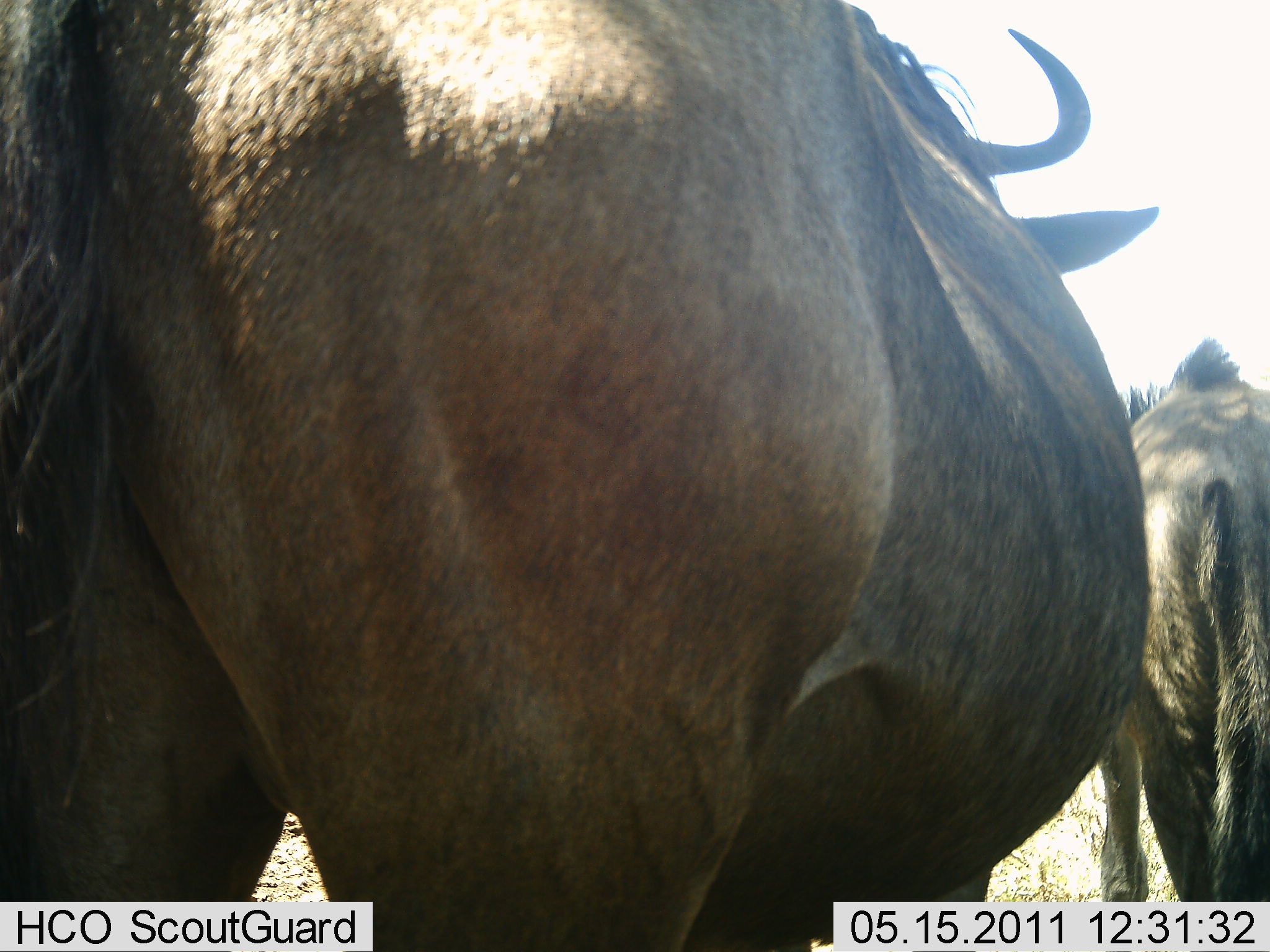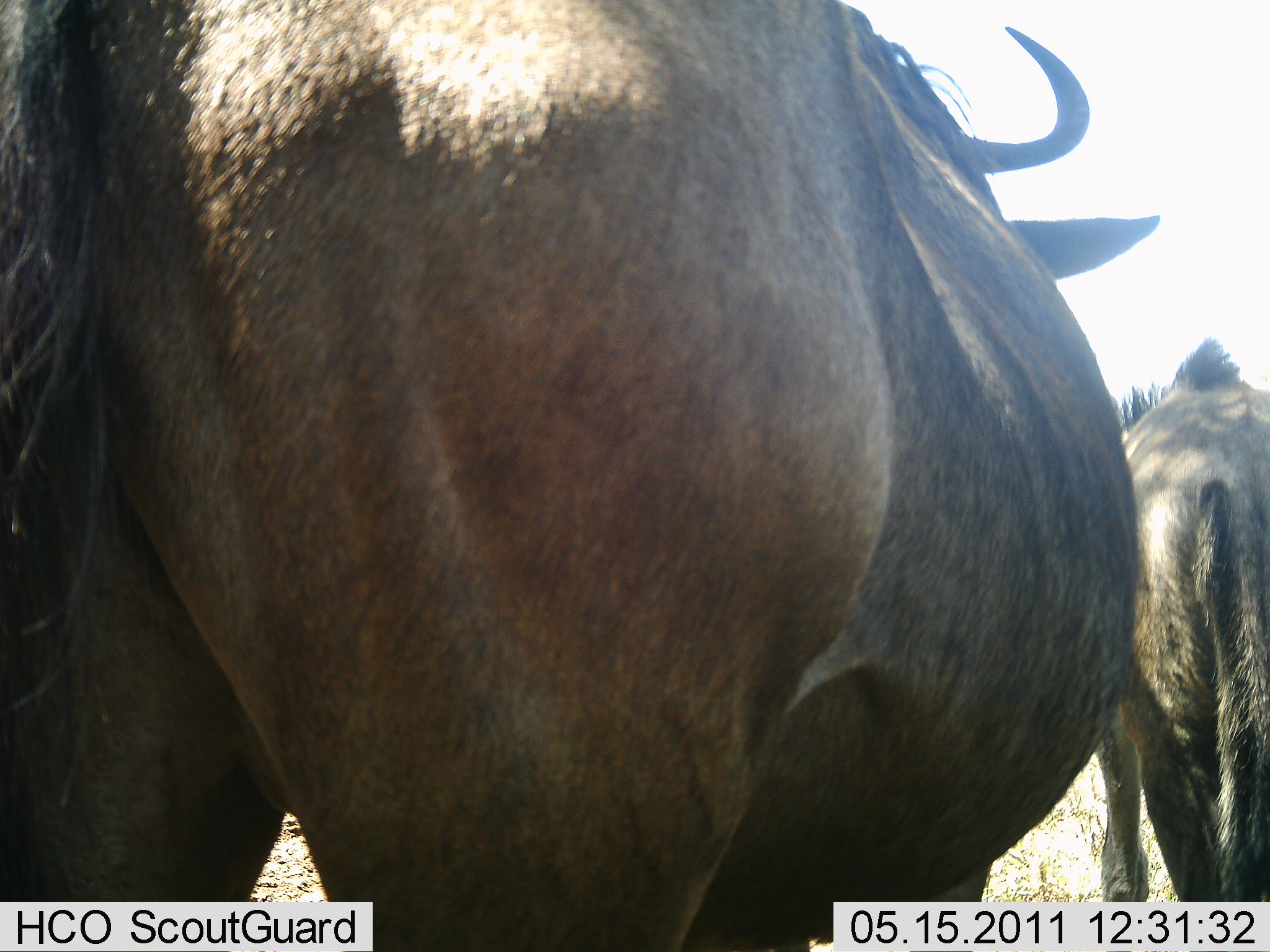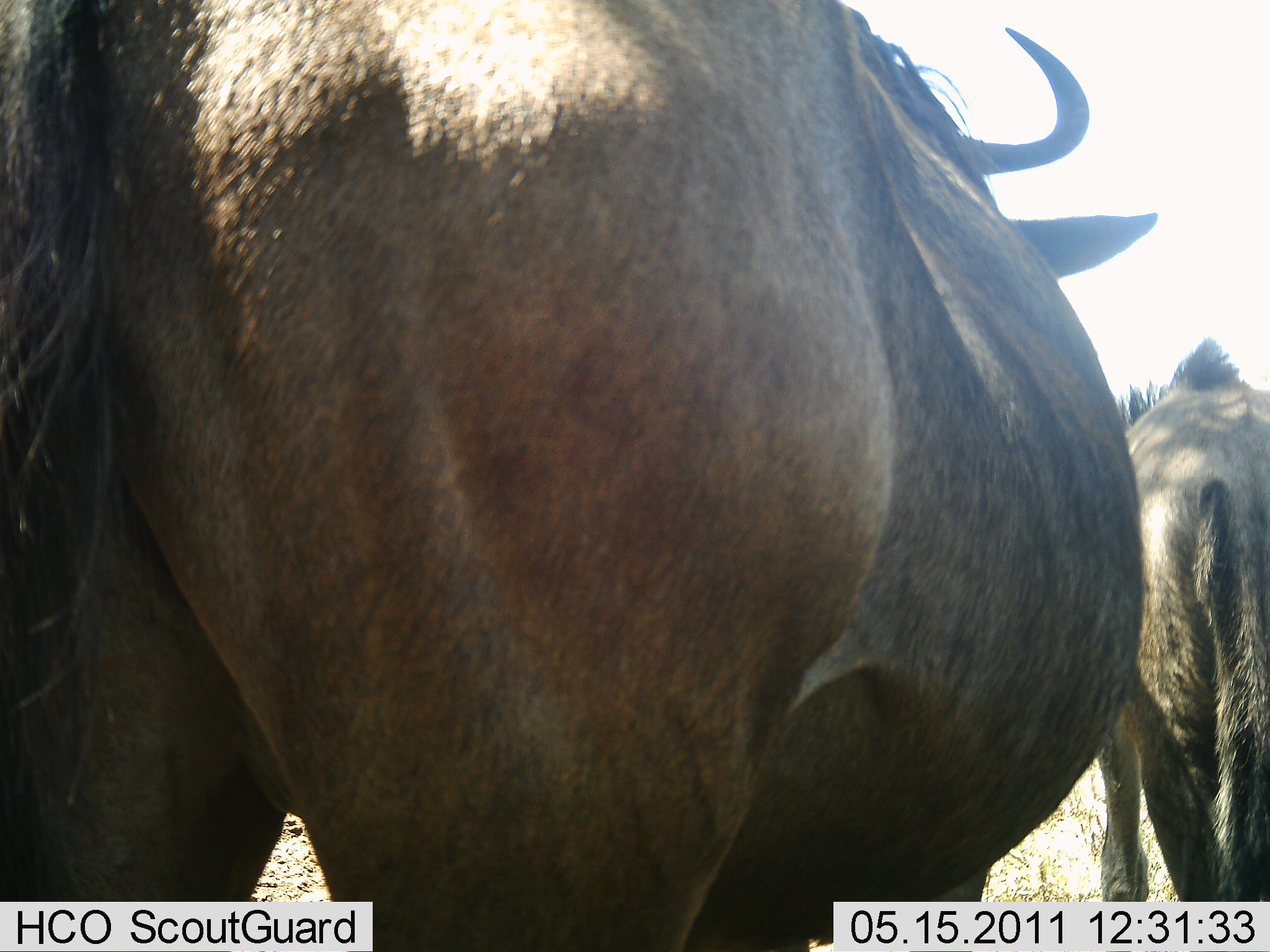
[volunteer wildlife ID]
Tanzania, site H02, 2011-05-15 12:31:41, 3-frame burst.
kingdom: Animalia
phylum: Chordata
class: Mammalia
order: Artiodactyla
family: Bovidae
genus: Connochaetes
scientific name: Connochaetes taurinus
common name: blue wildebeest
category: wildebeest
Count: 2.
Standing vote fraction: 91%.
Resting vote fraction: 0%.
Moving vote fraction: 9%.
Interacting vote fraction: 9%.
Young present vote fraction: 0%.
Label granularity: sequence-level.